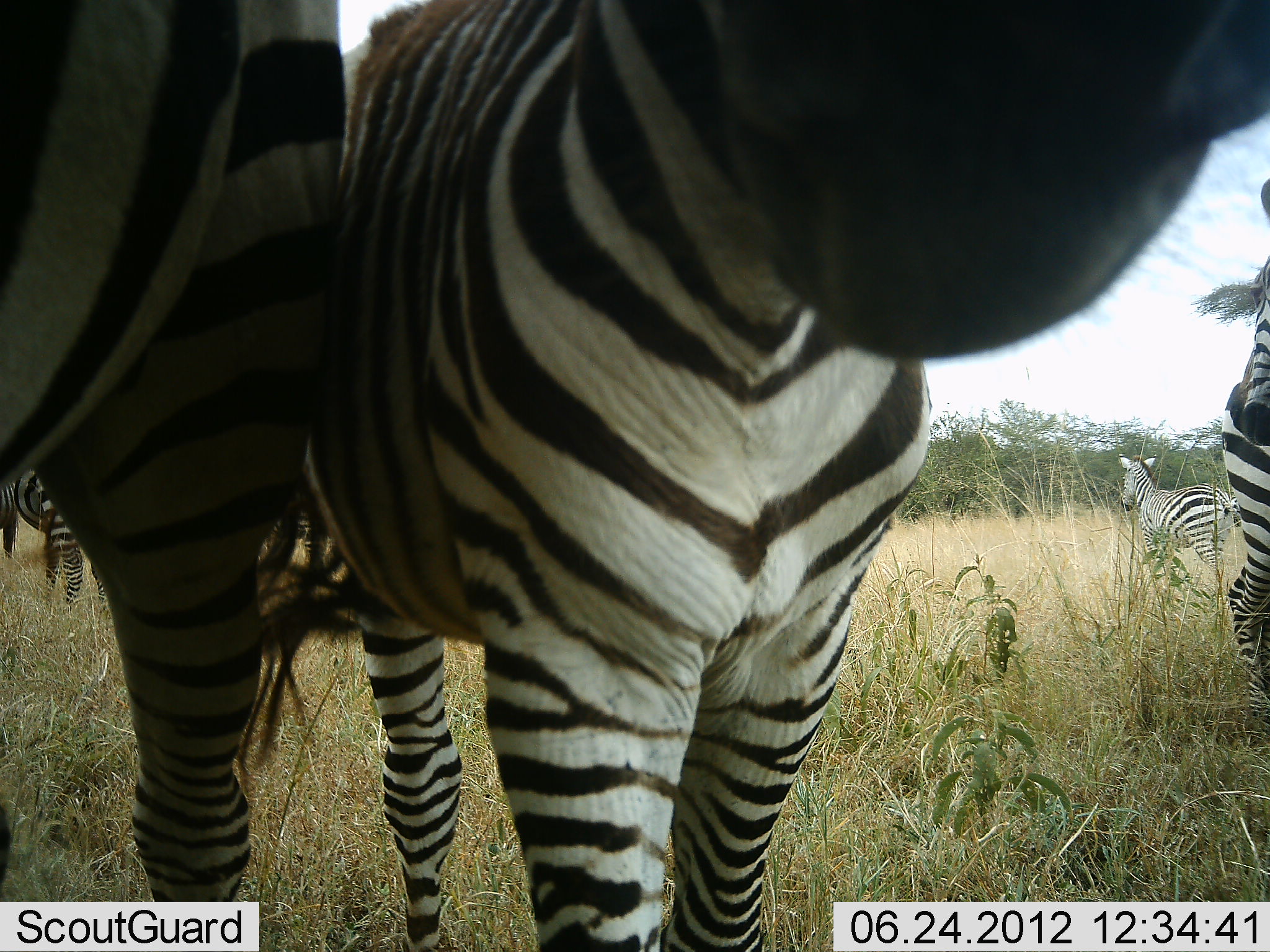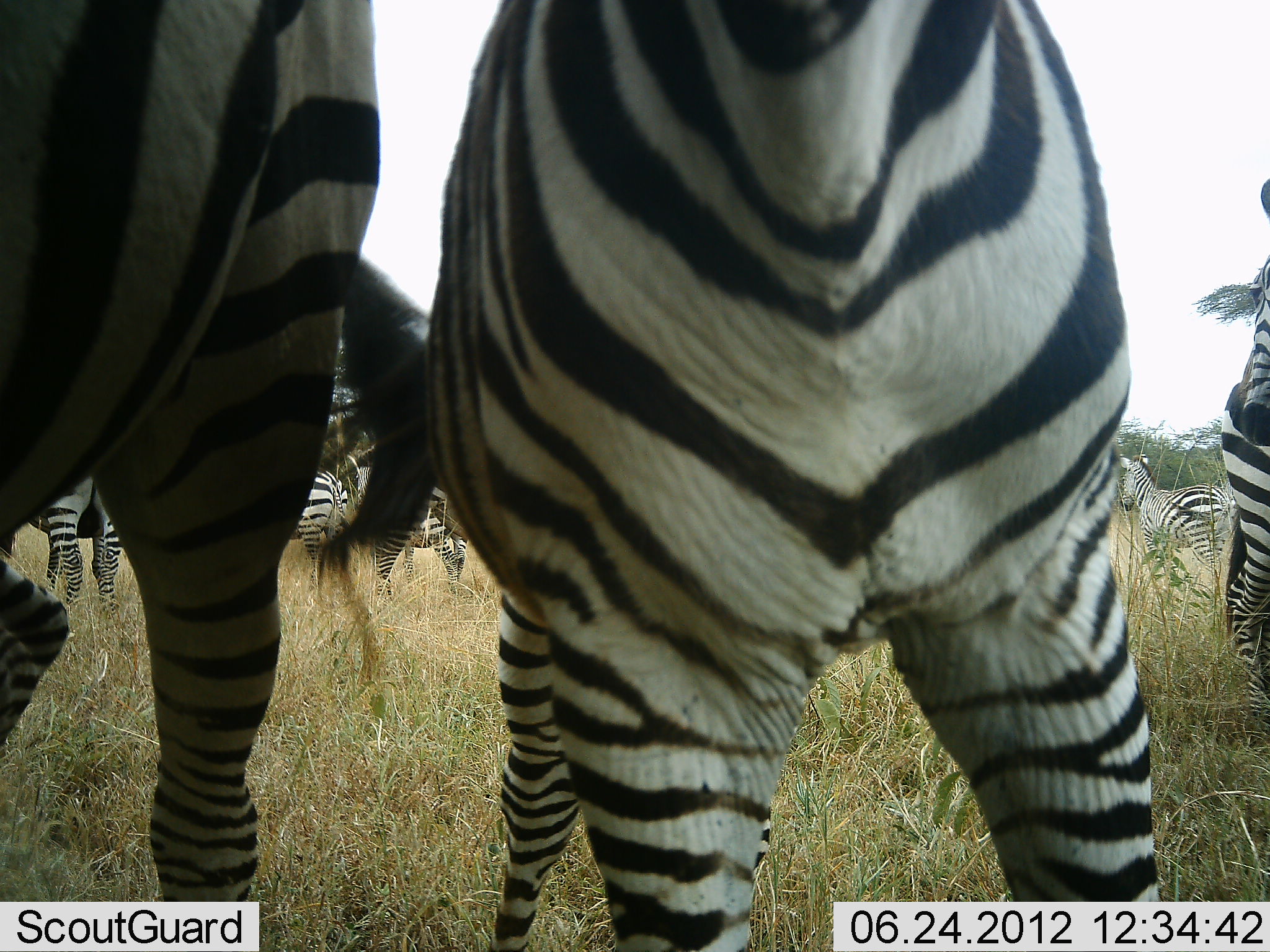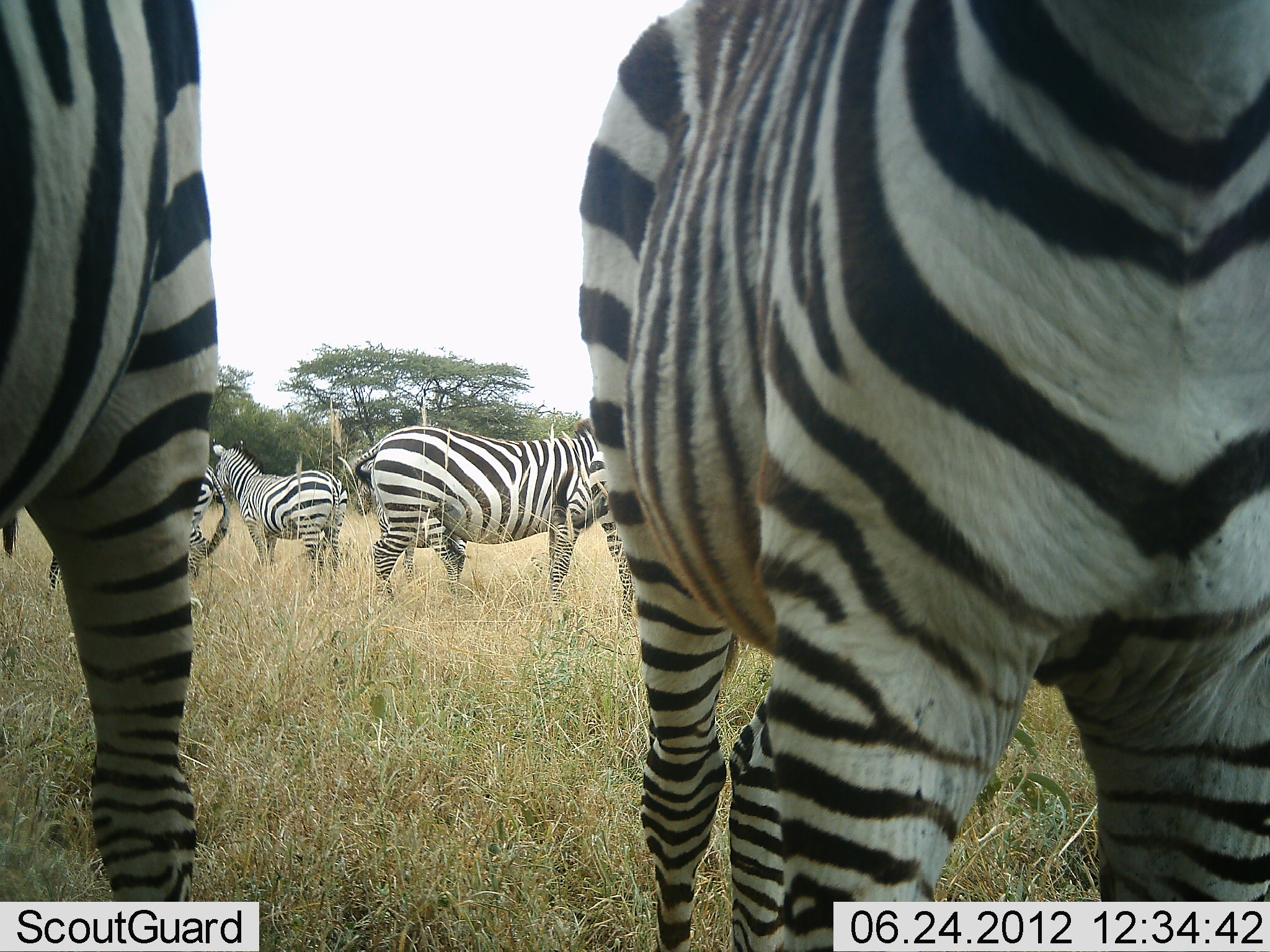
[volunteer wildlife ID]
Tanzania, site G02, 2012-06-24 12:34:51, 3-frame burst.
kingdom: Animalia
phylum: Chordata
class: Mammalia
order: Perissodactyla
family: Equidae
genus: Equus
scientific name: Equus quagga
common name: plains zebra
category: zebra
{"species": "zebra (plains zebra) (Equus quagga)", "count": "8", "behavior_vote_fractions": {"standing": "80%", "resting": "0%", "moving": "40%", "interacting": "20%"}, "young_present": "10%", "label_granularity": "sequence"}